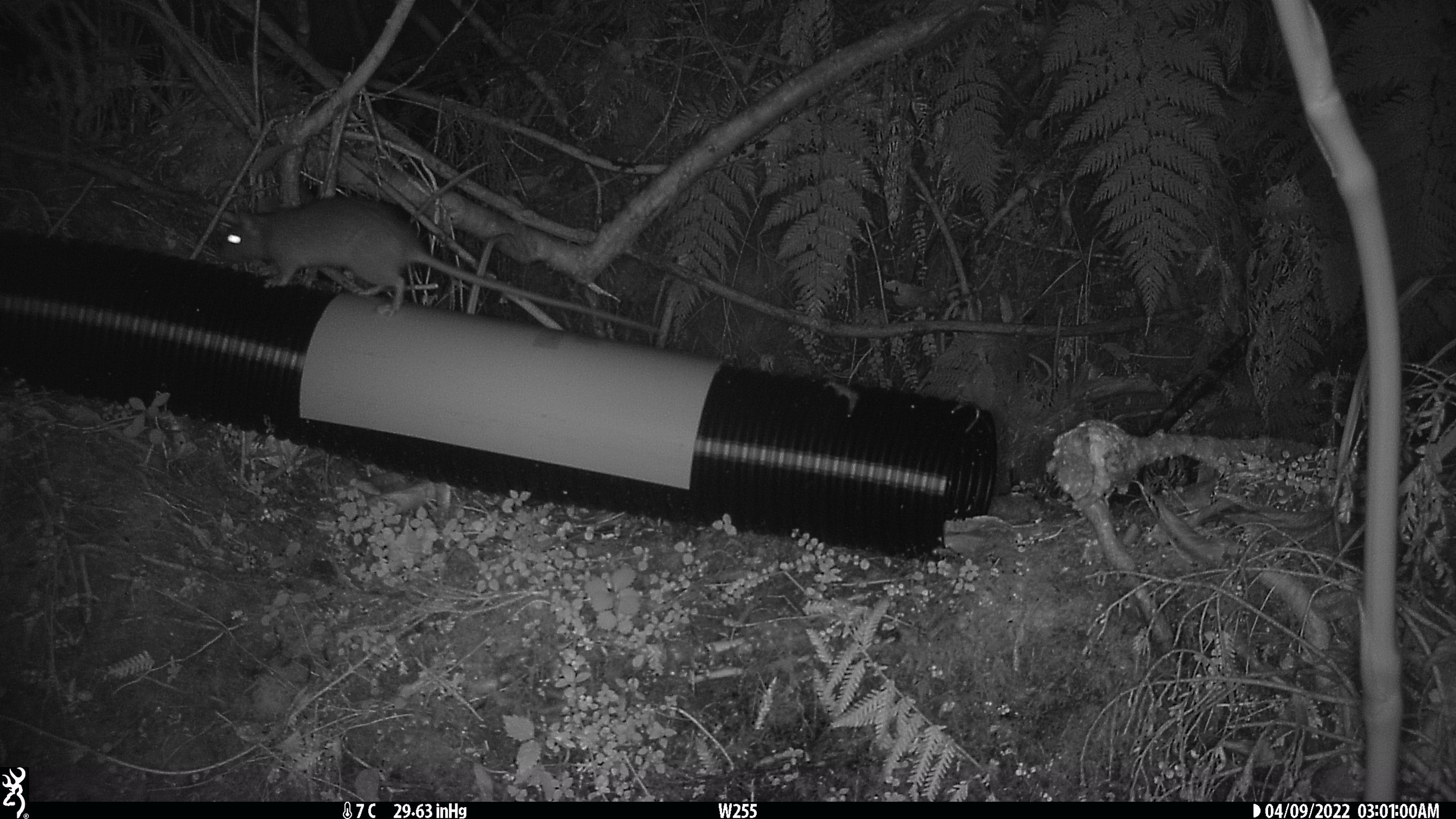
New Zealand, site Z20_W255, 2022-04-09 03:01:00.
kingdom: Animalia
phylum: Chordata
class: Mammalia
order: Rodentia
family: Muridae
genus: Rattus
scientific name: Rattus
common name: rat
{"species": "rat (Rattus)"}